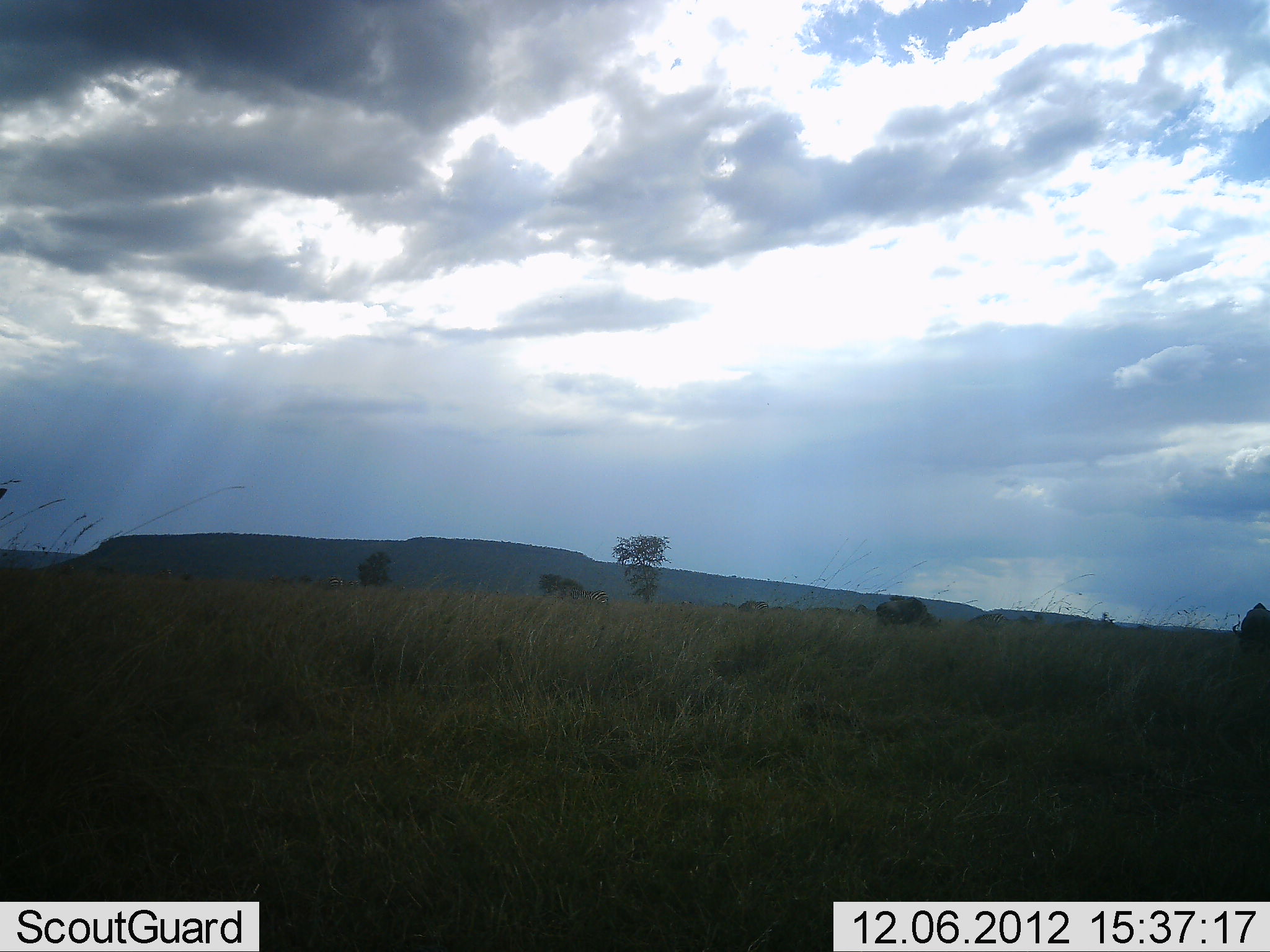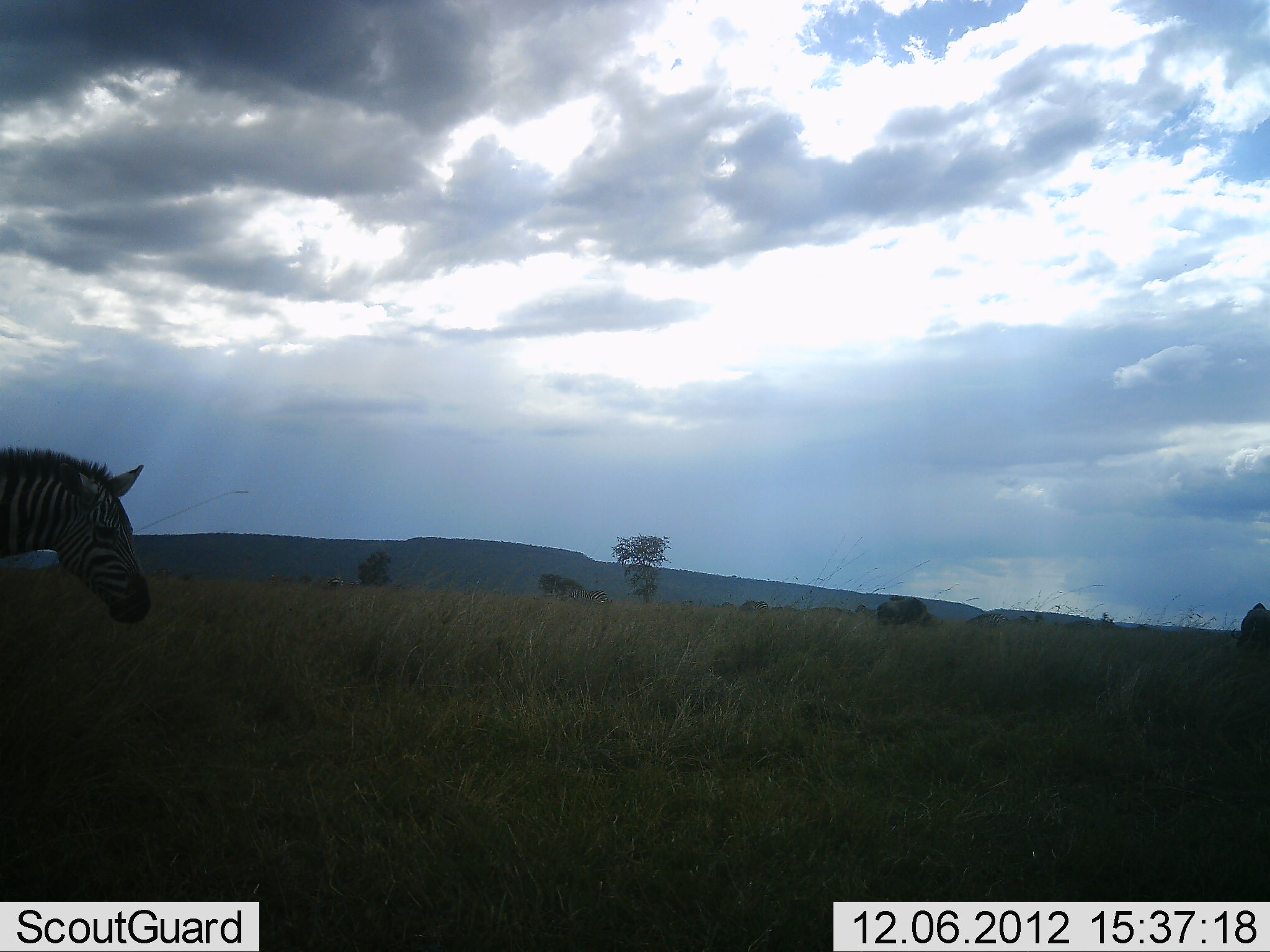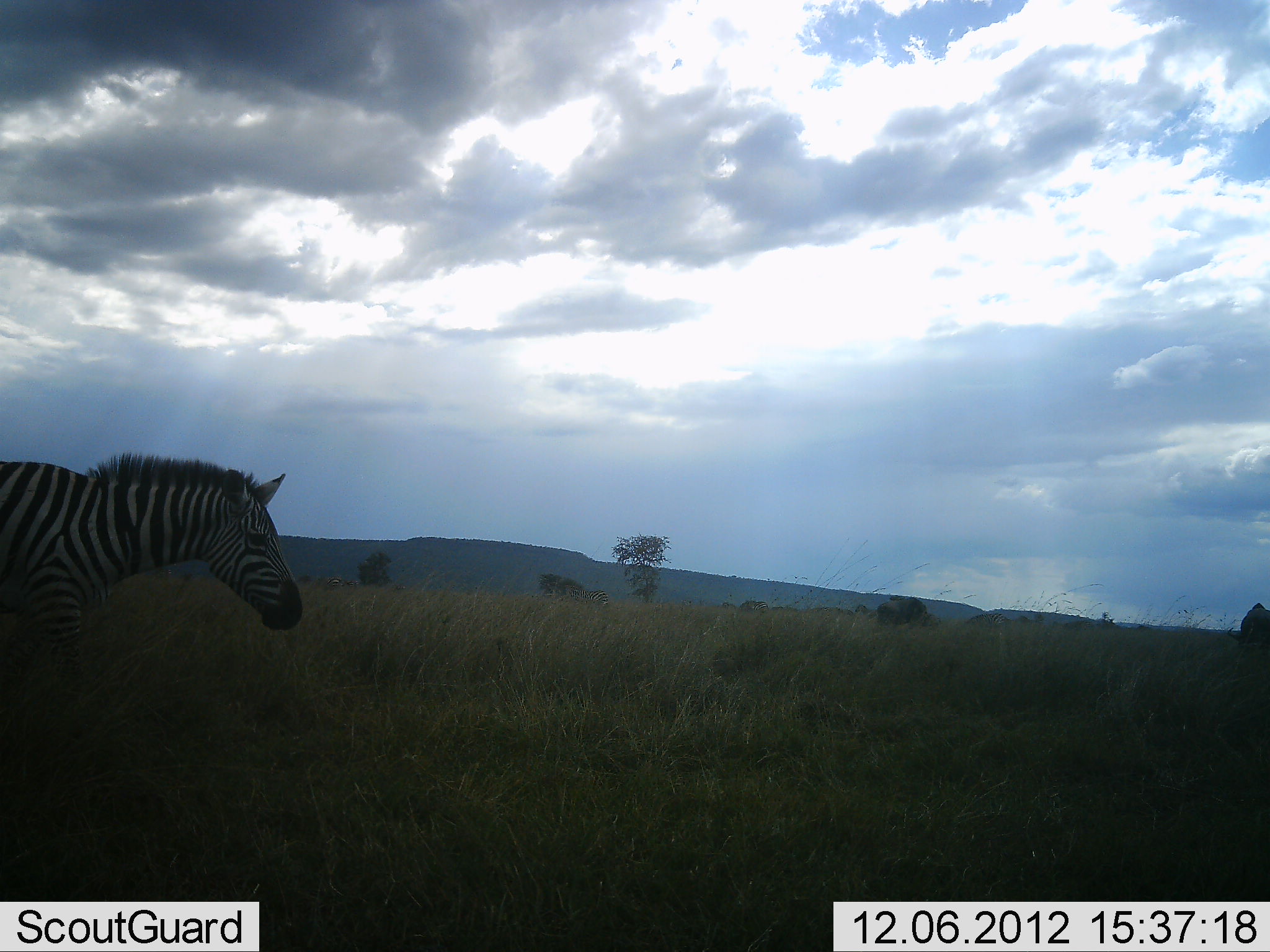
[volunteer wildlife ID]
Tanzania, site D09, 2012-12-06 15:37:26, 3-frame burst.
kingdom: Animalia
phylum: Chordata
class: Mammalia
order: Perissodactyla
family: Equidae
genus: Equus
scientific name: Equus quagga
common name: plains zebra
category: zebra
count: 1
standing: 0%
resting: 0%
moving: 100%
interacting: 0%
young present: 0%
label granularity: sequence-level